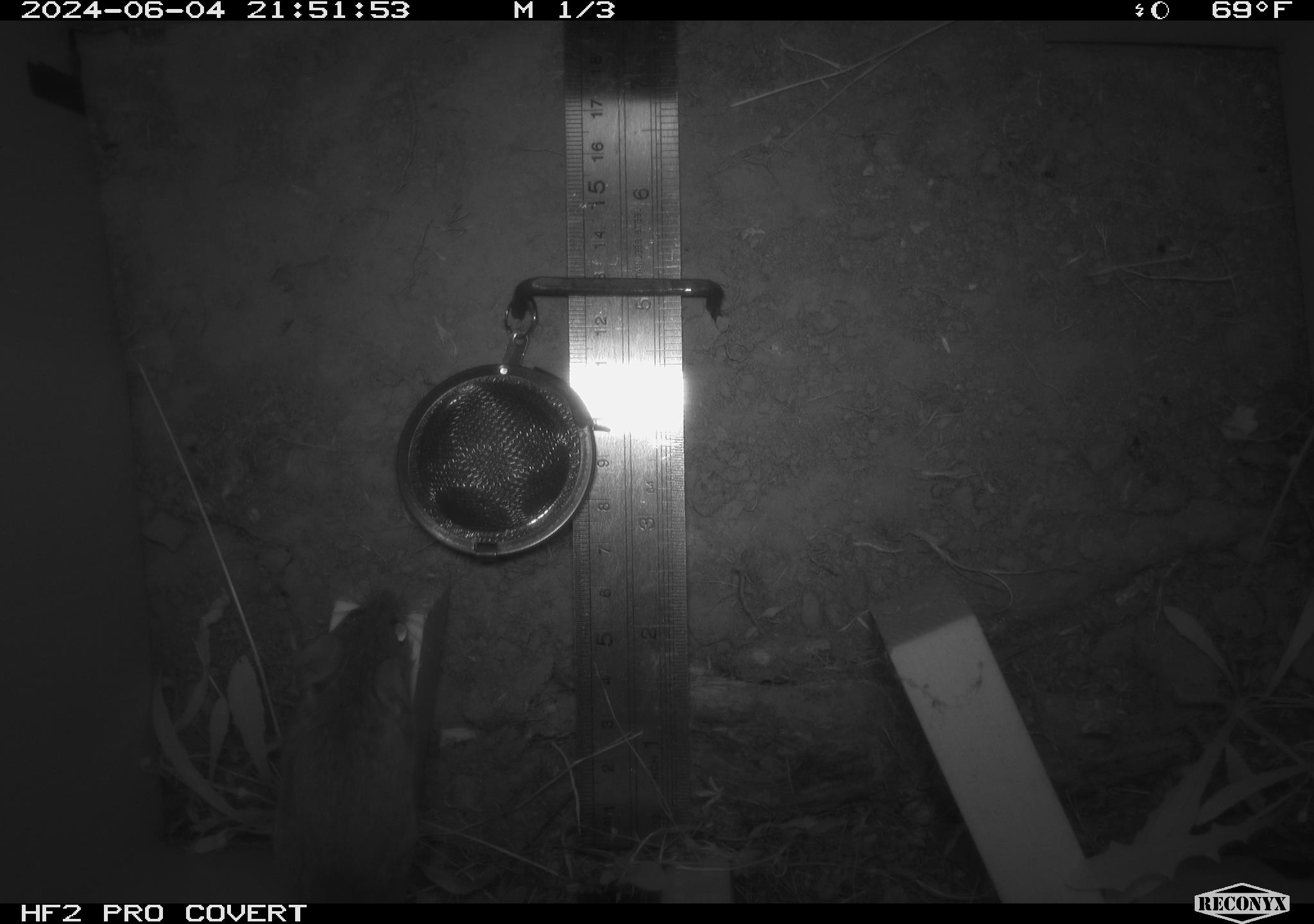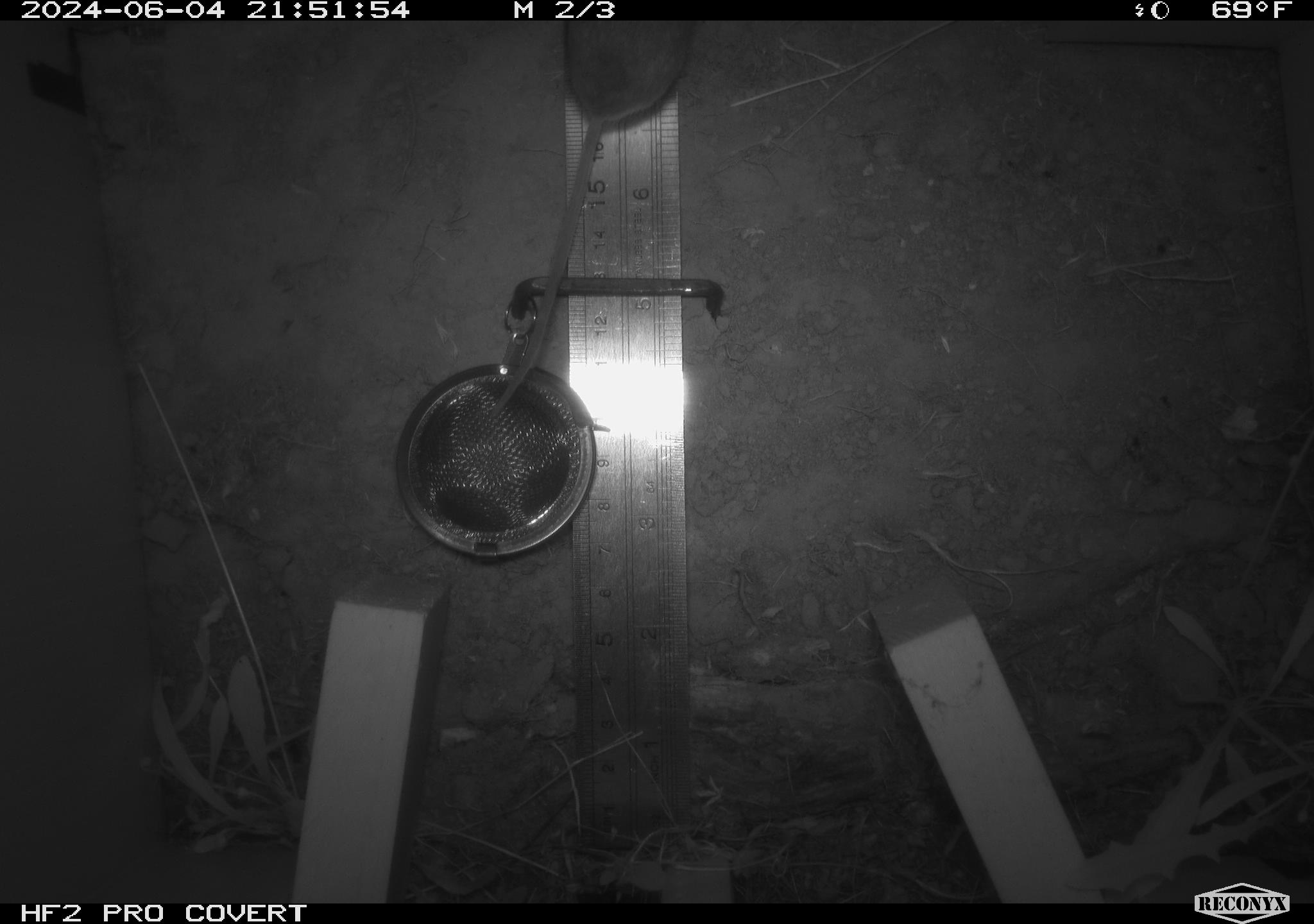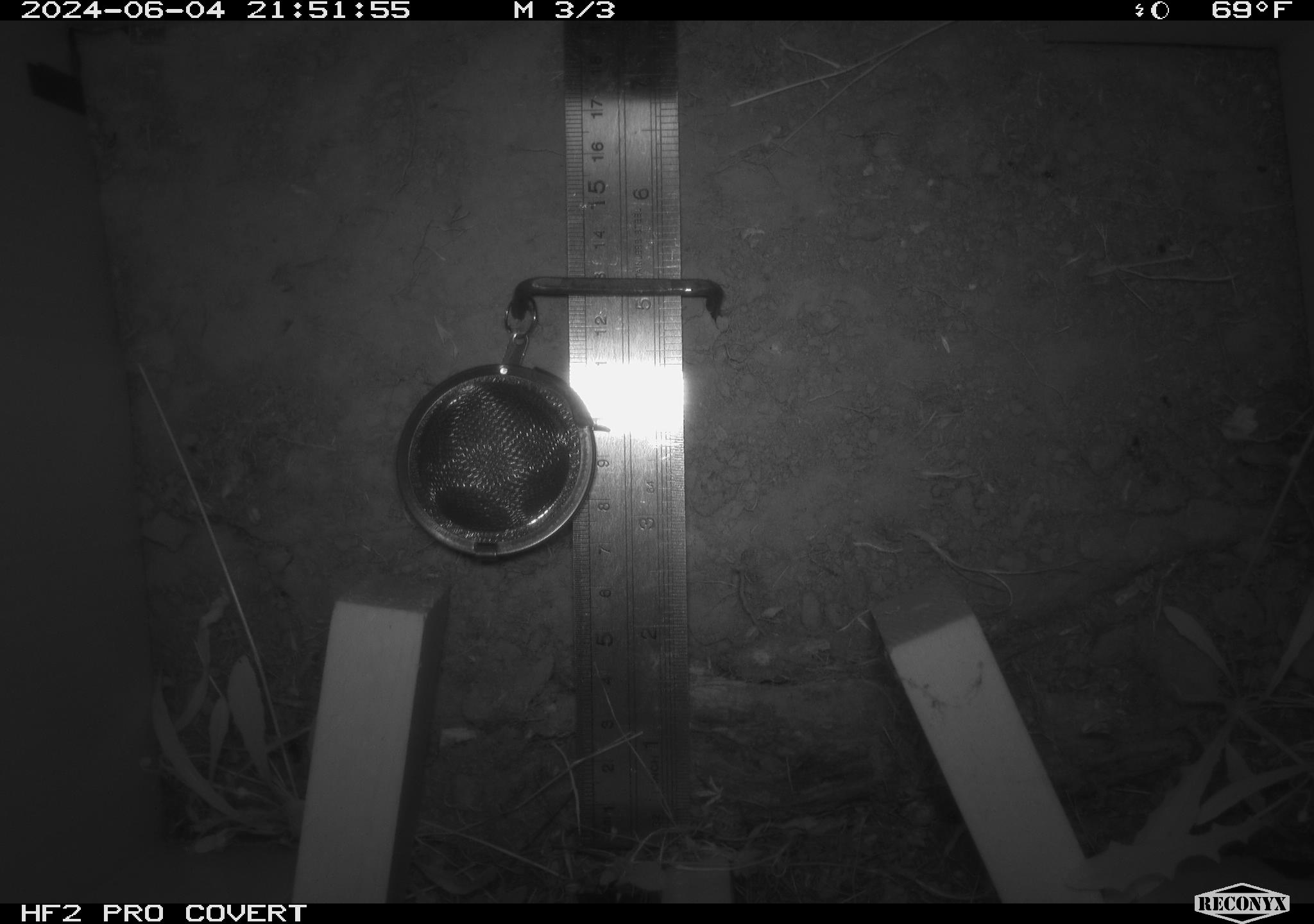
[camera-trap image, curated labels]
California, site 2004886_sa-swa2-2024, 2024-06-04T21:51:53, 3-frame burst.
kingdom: Animalia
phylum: Chordata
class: Mammalia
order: Rodentia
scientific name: Rodentia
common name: mouse species